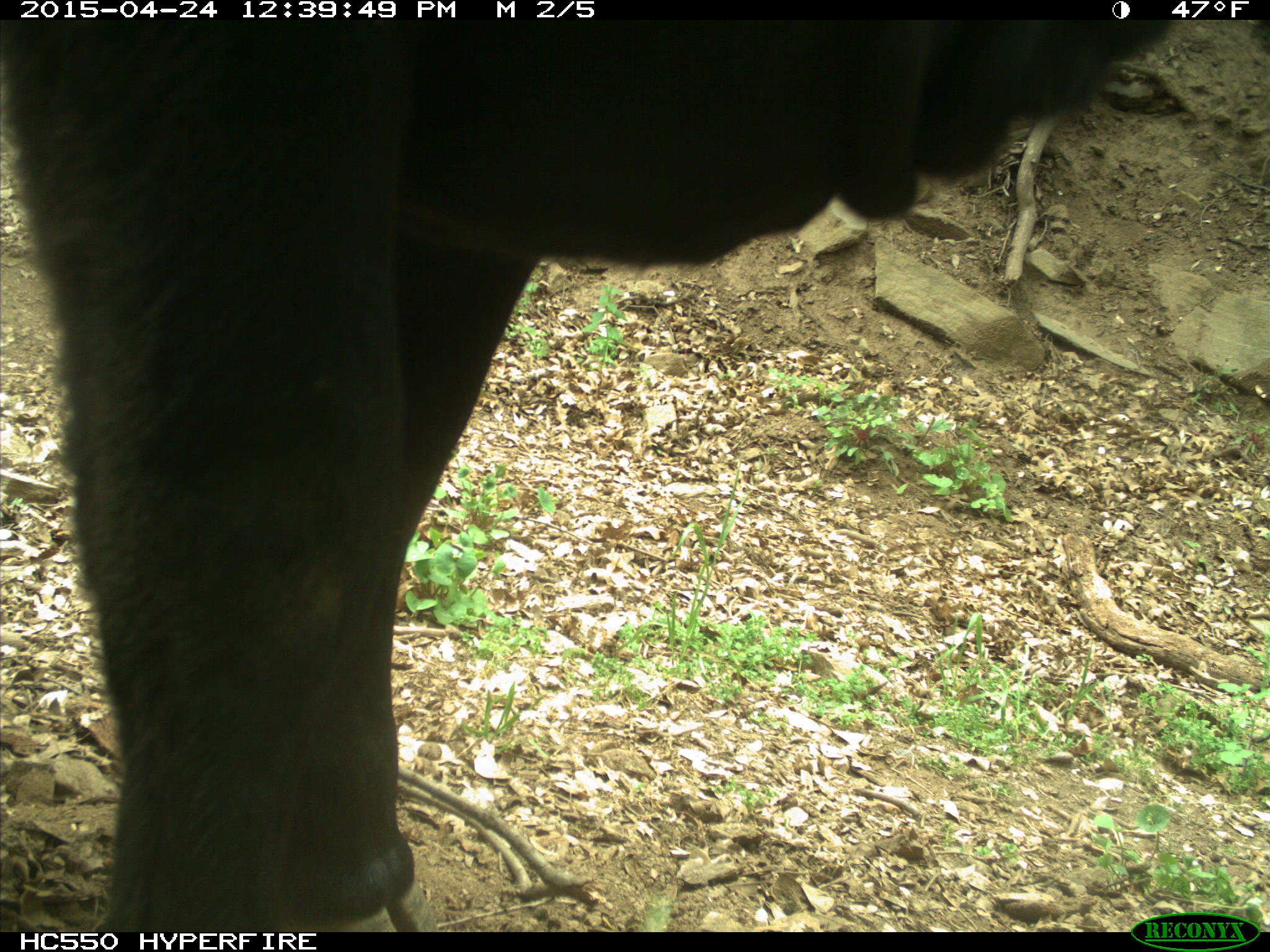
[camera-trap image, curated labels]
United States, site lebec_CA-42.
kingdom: Animalia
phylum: Chordata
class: Mammalia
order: Artiodactyla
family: Bovidae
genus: Bos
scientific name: Bos taurus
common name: domestic cow